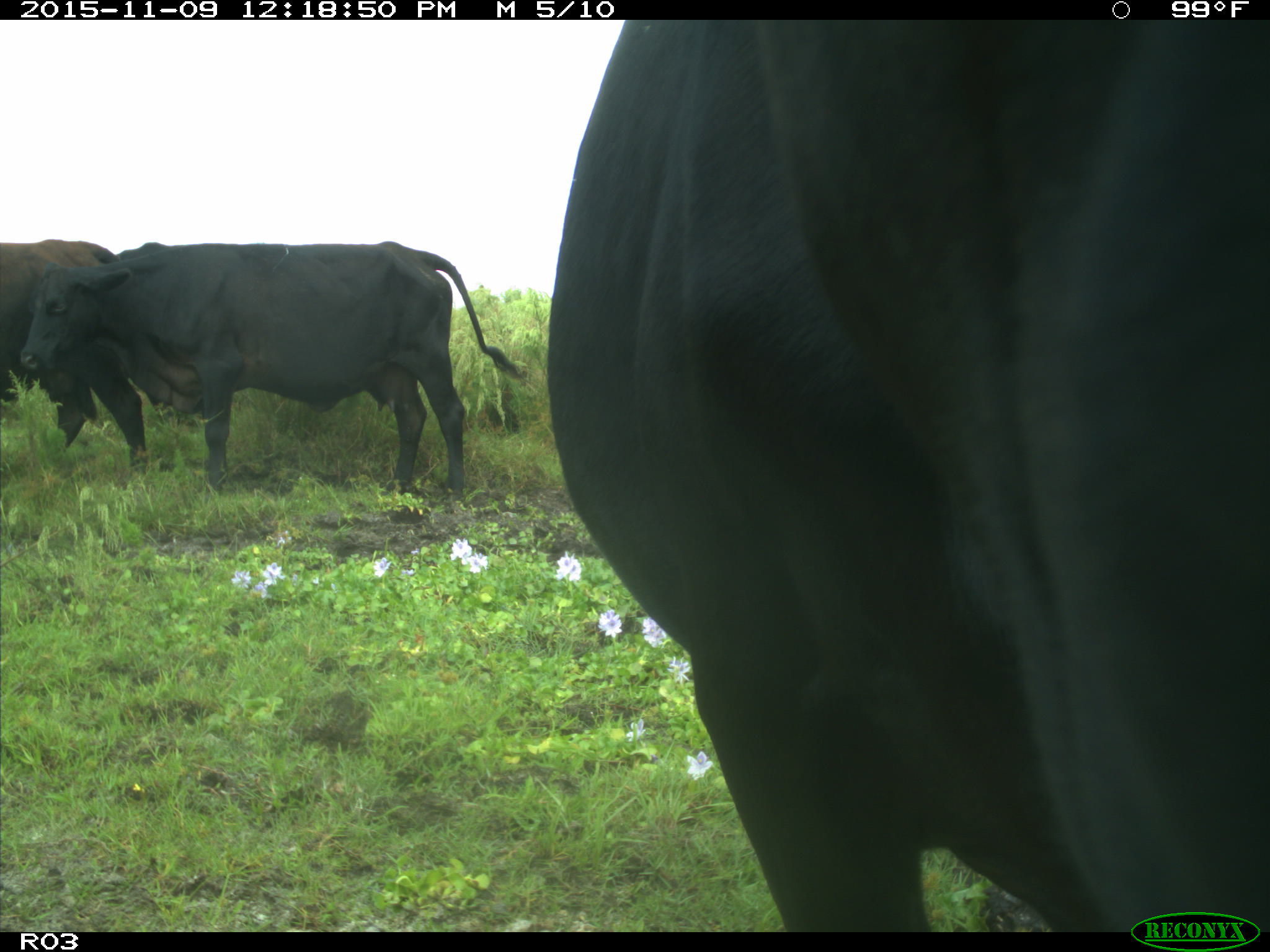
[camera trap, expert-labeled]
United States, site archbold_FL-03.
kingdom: Animalia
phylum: Chordata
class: Mammalia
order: Artiodactyla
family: Bovidae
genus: Bos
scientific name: Bos taurus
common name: domestic cow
Bos taurus (domestic cow).